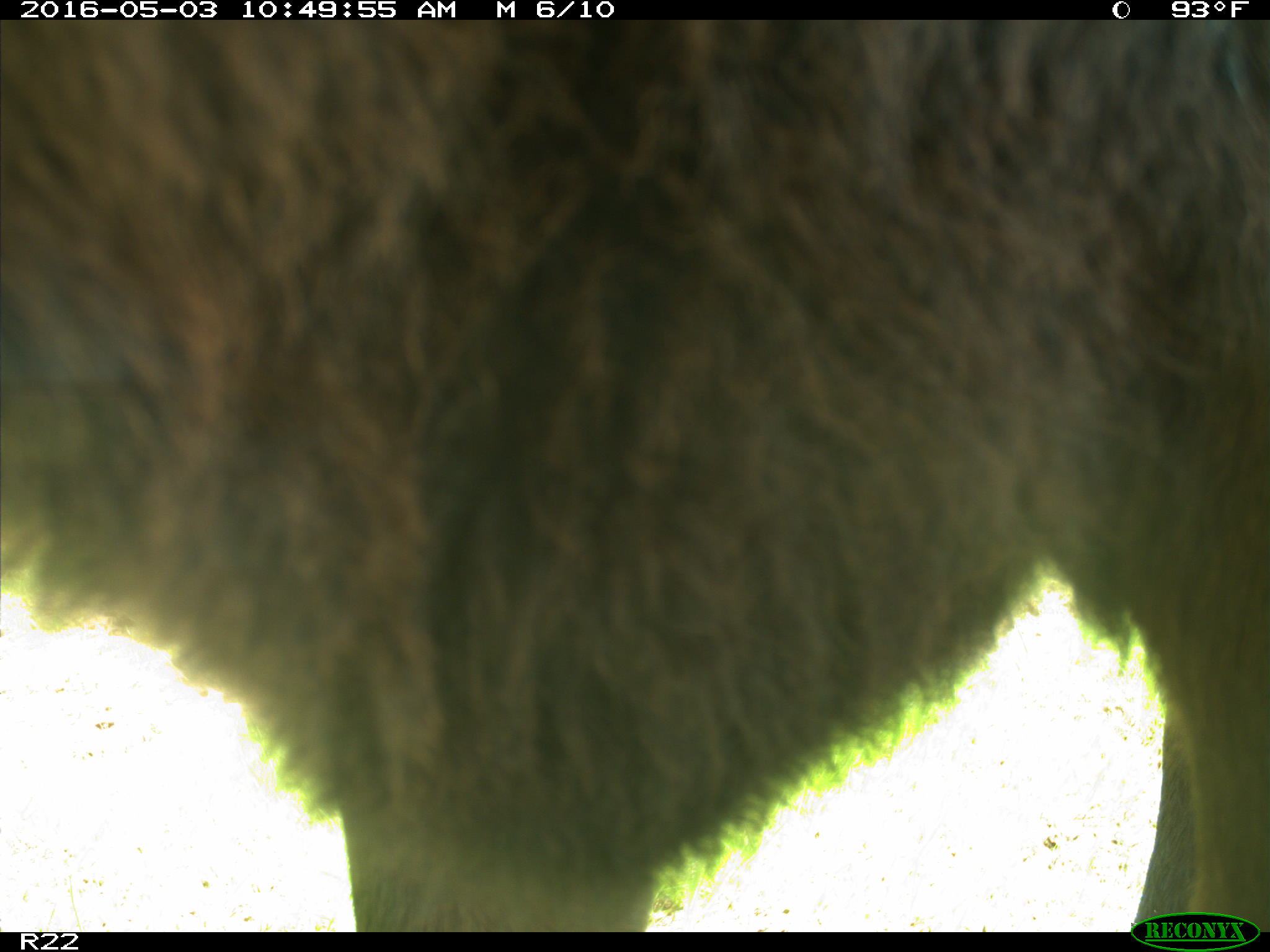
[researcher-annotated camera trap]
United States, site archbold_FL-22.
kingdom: Animalia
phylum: Chordata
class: Mammalia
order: Artiodactyla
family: Bovidae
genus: Bos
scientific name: Bos taurus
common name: domestic cow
Bos taurus (domestic cow).